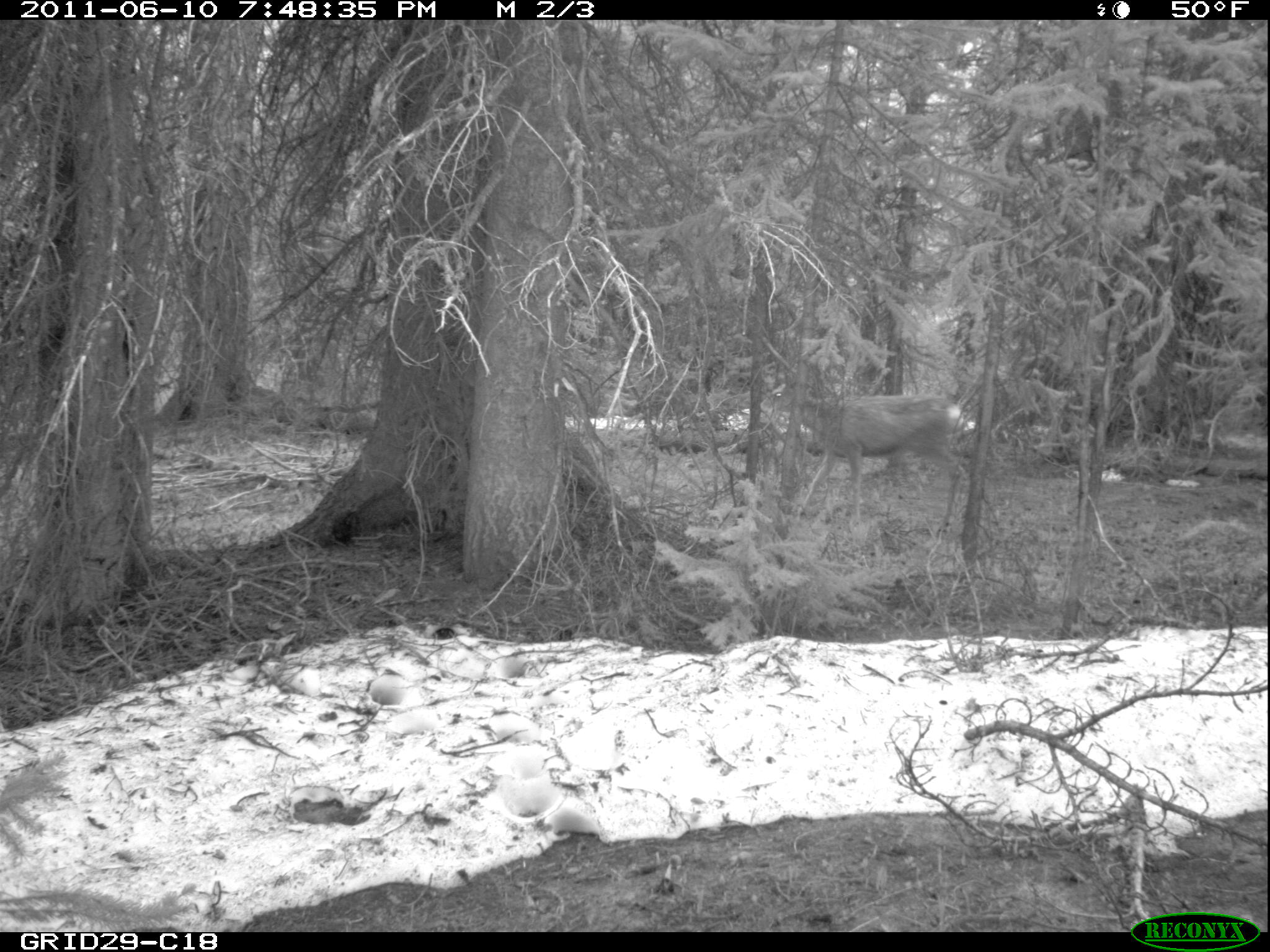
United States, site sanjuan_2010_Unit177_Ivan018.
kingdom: Animalia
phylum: Chordata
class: Mammalia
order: Artiodactyla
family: Cervidae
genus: Odocoileus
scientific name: Odocoileus hemionus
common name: mule deer